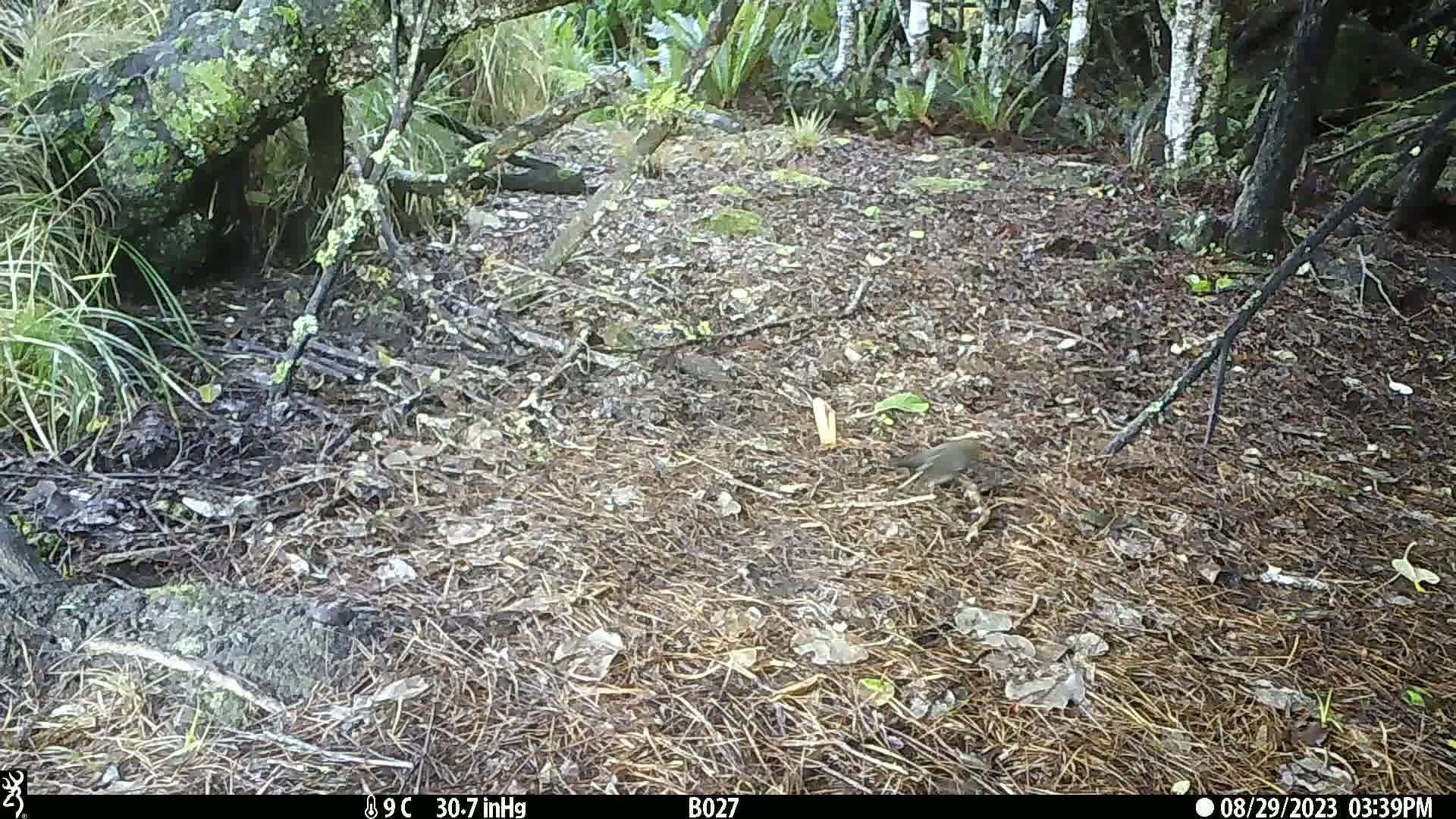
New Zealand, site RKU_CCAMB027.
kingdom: Animalia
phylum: Chordata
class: Aves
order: Passeriformes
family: Turdidae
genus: Turdus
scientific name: Turdus merula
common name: eurasian blackbird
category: blackbird